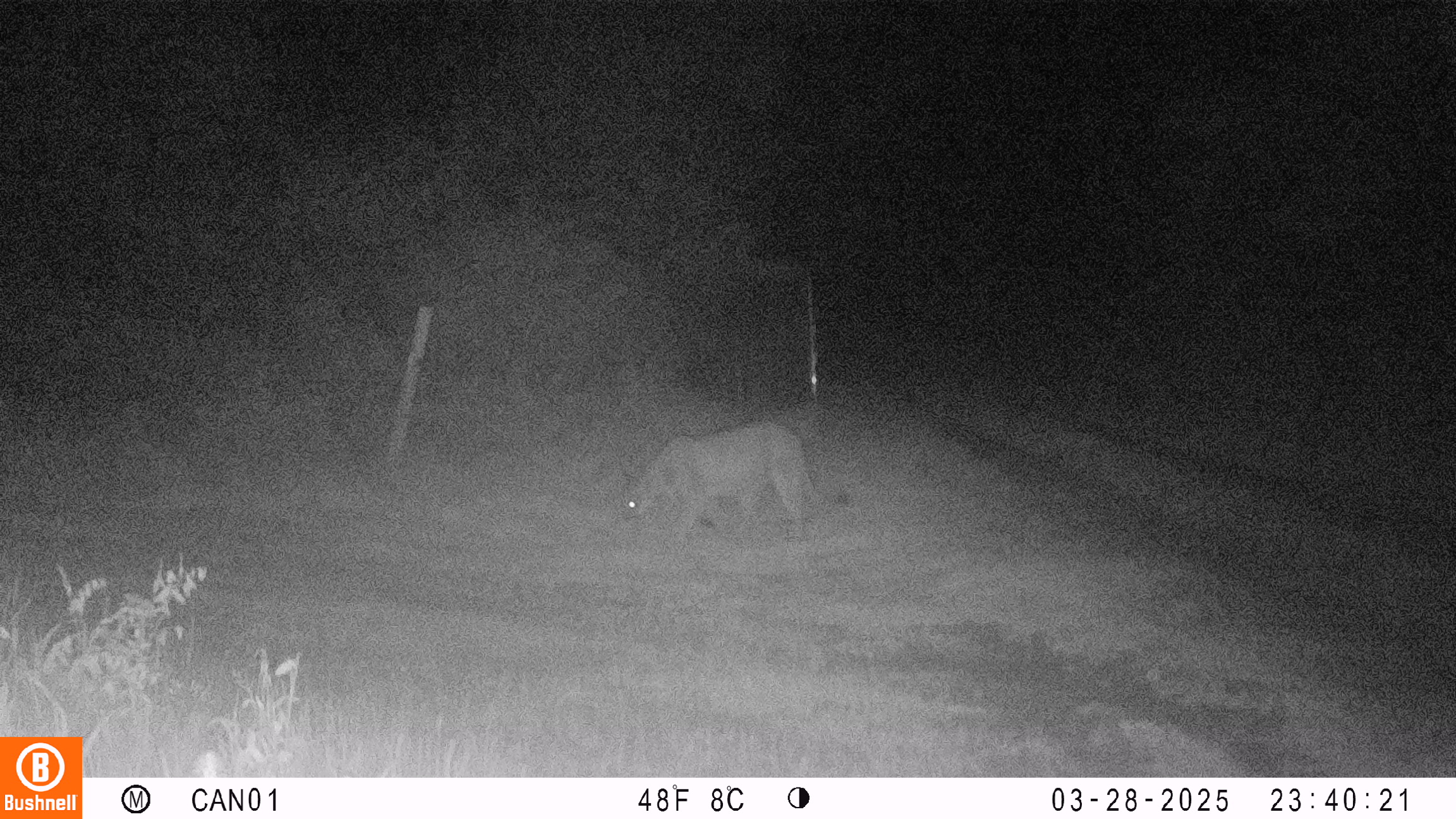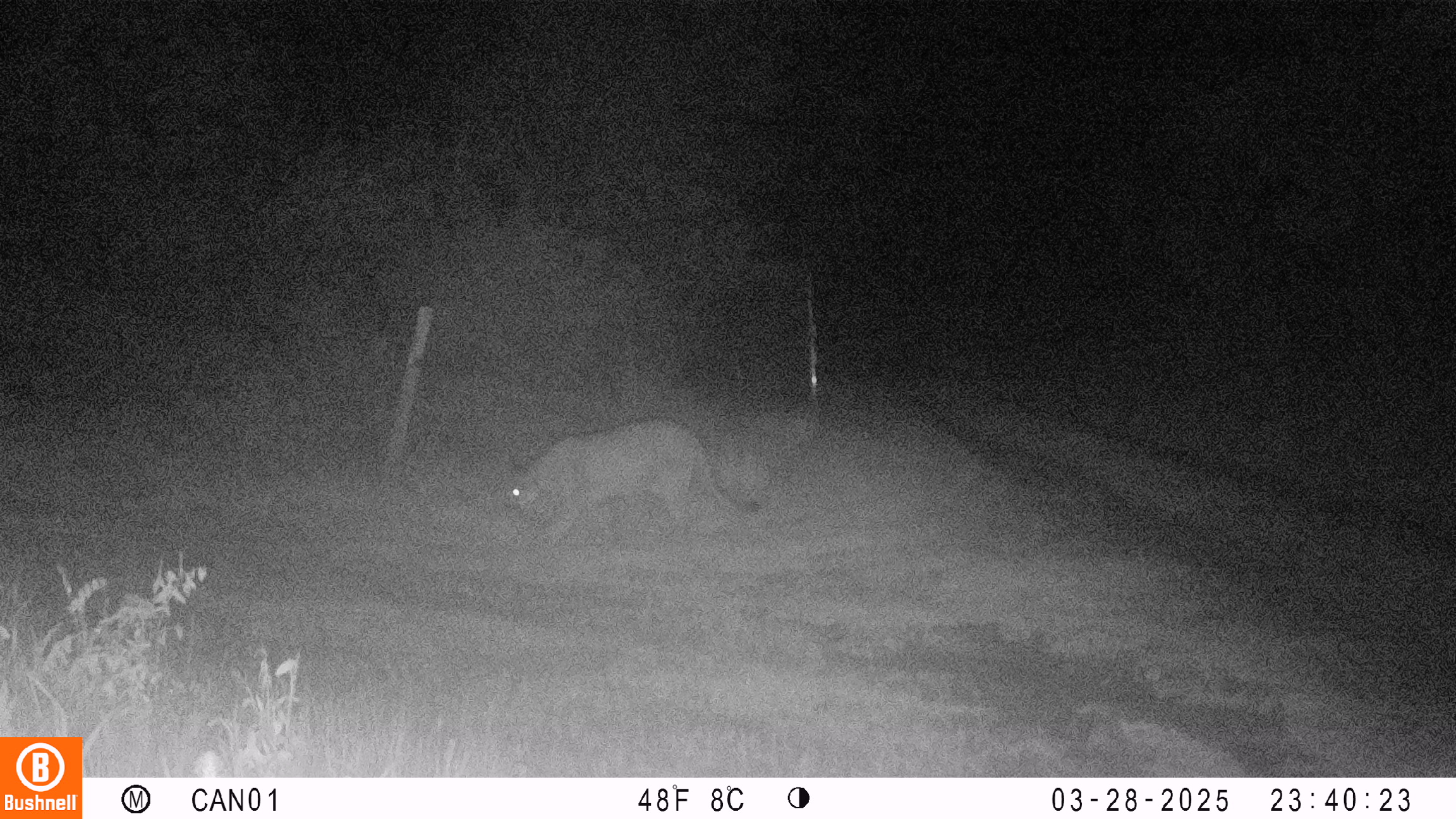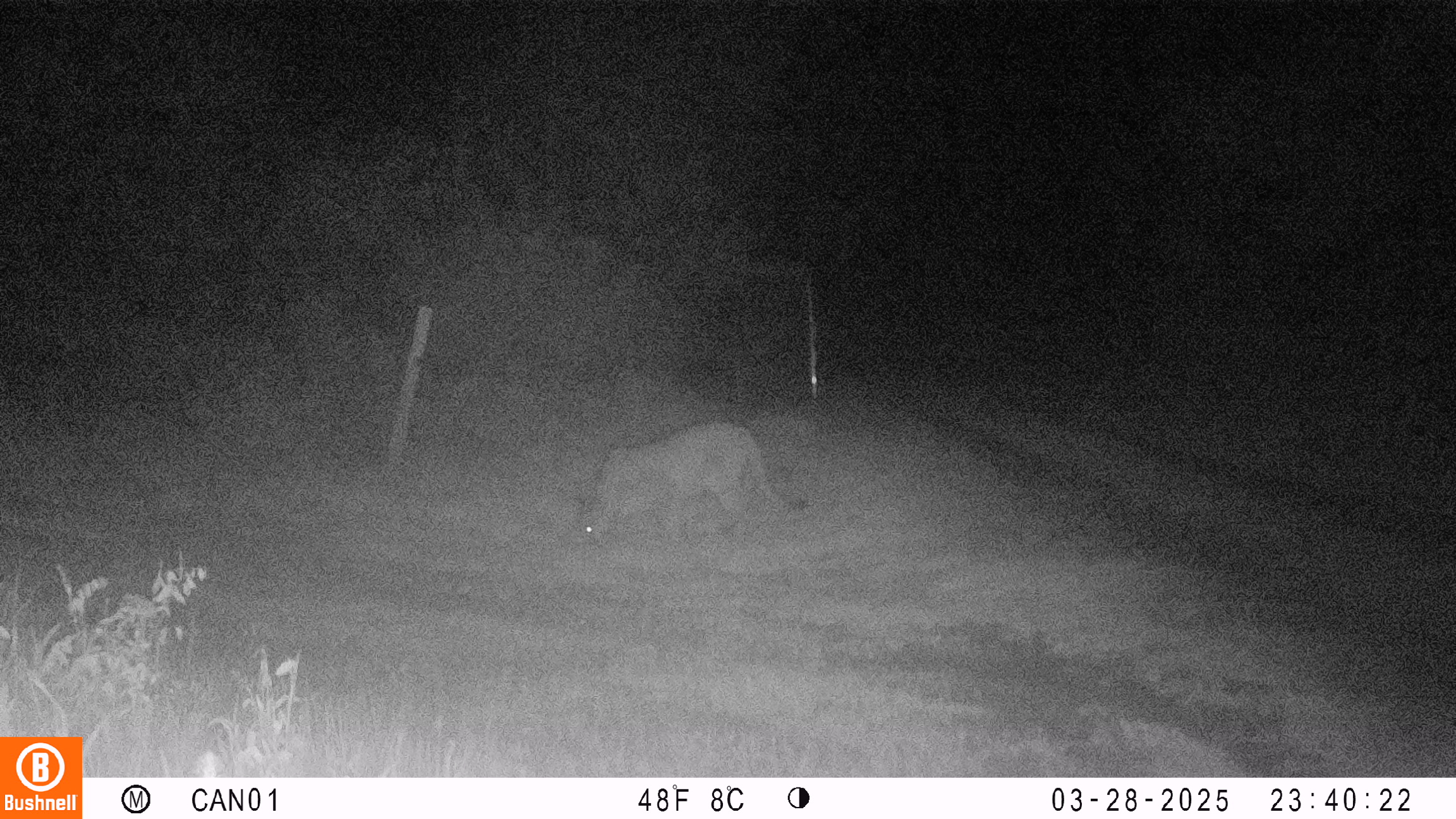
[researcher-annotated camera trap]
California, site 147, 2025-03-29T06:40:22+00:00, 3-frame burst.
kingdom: Animalia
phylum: Chordata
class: Mammalia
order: Carnivora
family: Felidae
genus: Puma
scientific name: Puma concolor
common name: puma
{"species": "puma (Puma concolor)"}